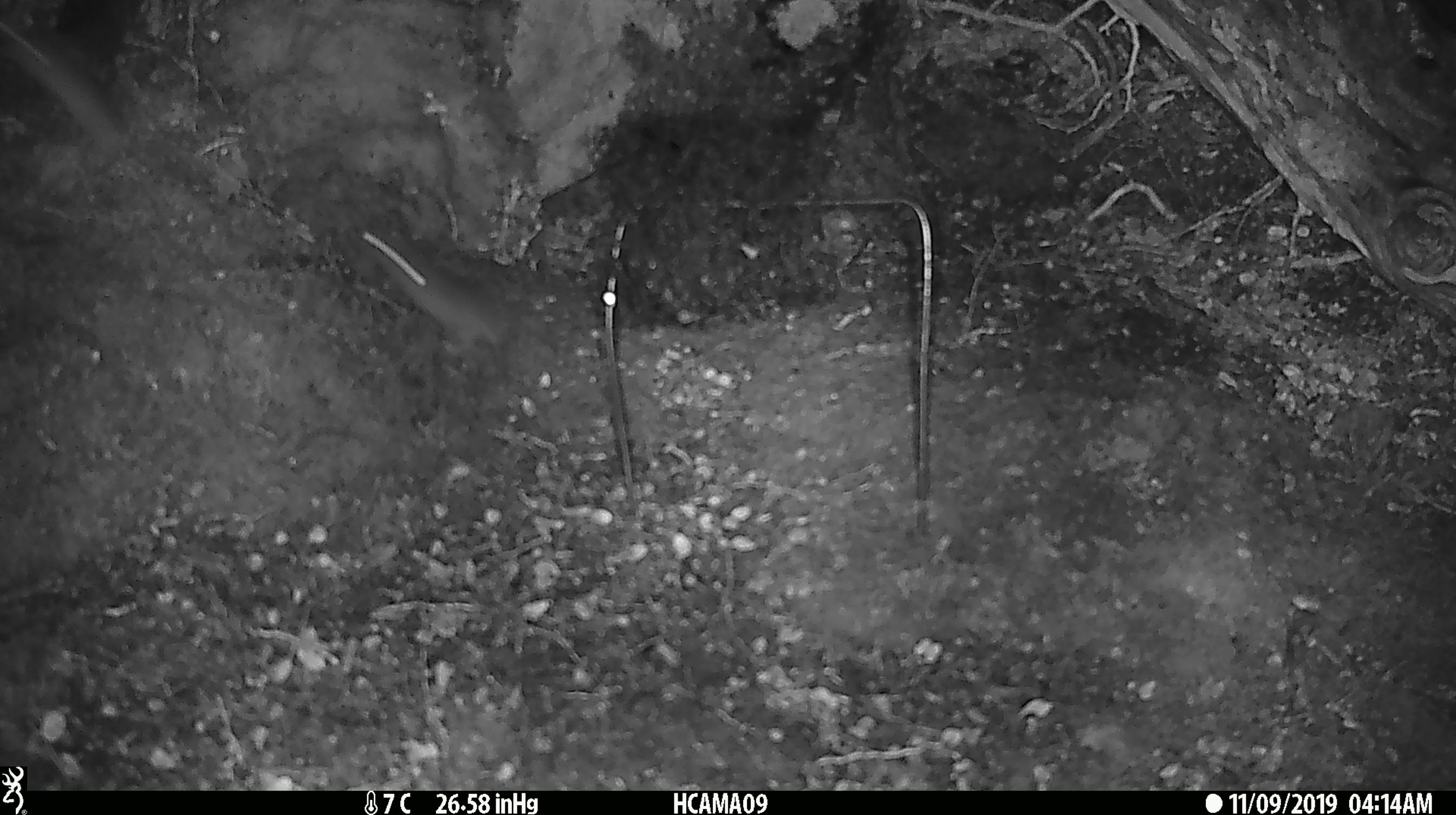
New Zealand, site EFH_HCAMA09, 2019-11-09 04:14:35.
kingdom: Animalia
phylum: Chordata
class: Mammalia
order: Rodentia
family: Muridae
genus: Mus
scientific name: Mus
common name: mouse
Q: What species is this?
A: Mouse (Mus).